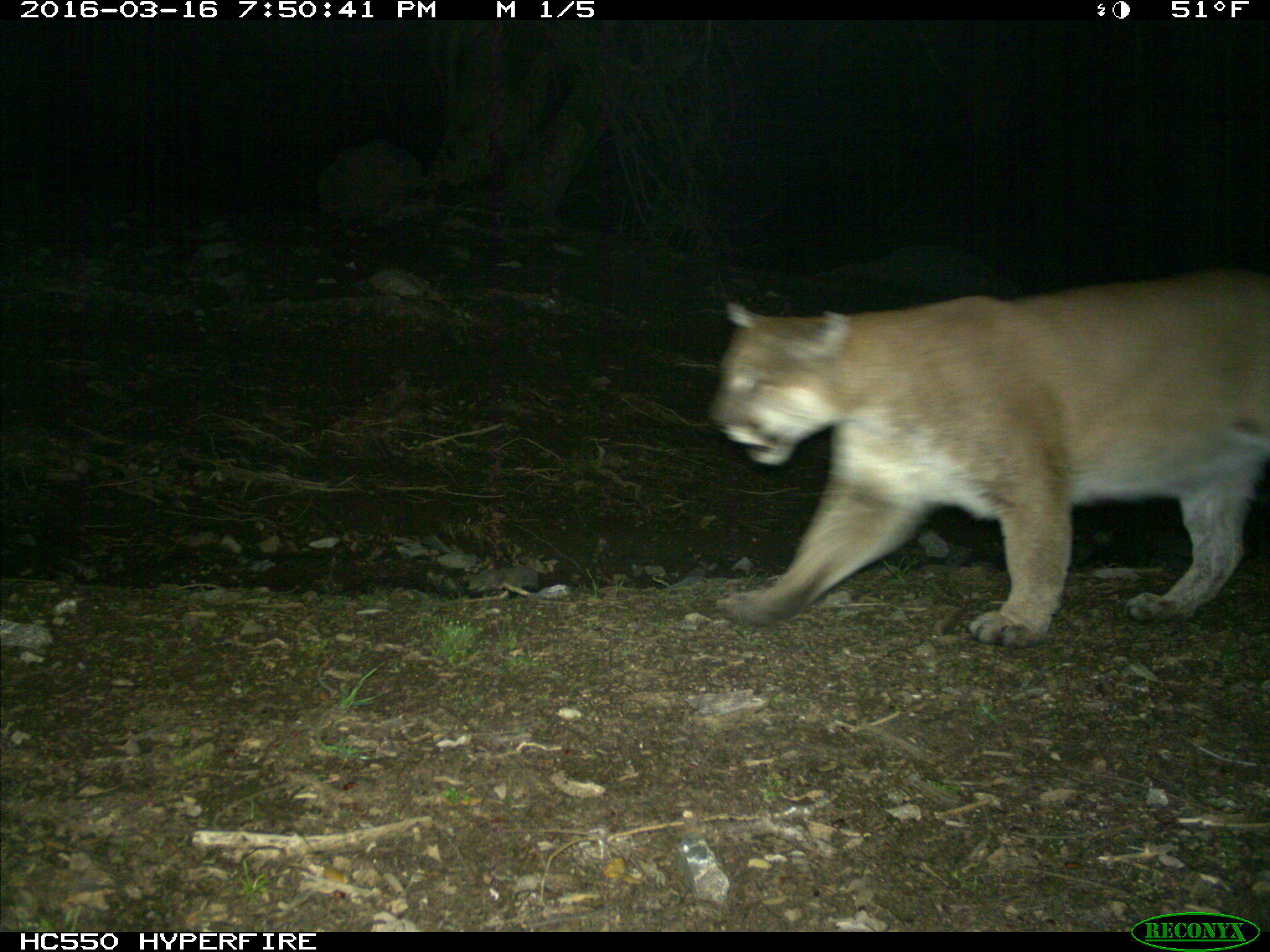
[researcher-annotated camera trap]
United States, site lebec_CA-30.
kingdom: Animalia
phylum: Chordata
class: Mammalia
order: Carnivora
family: Felidae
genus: Puma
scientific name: Puma concolor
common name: mountain lion